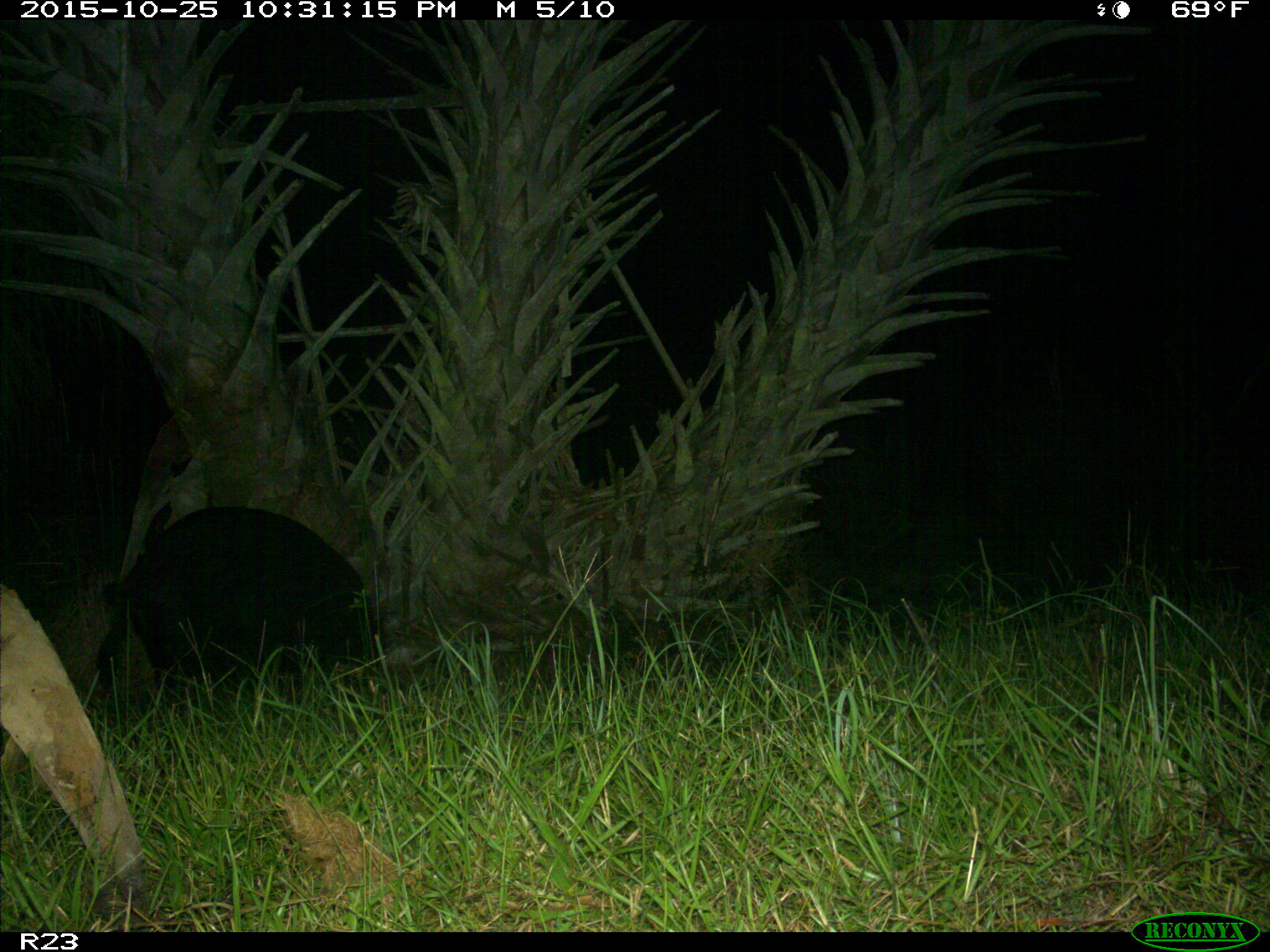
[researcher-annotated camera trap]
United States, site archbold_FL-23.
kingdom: Animalia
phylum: Chordata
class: Mammalia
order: Artiodactyla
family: Suidae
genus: Sus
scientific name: Sus scrofa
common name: wild boar